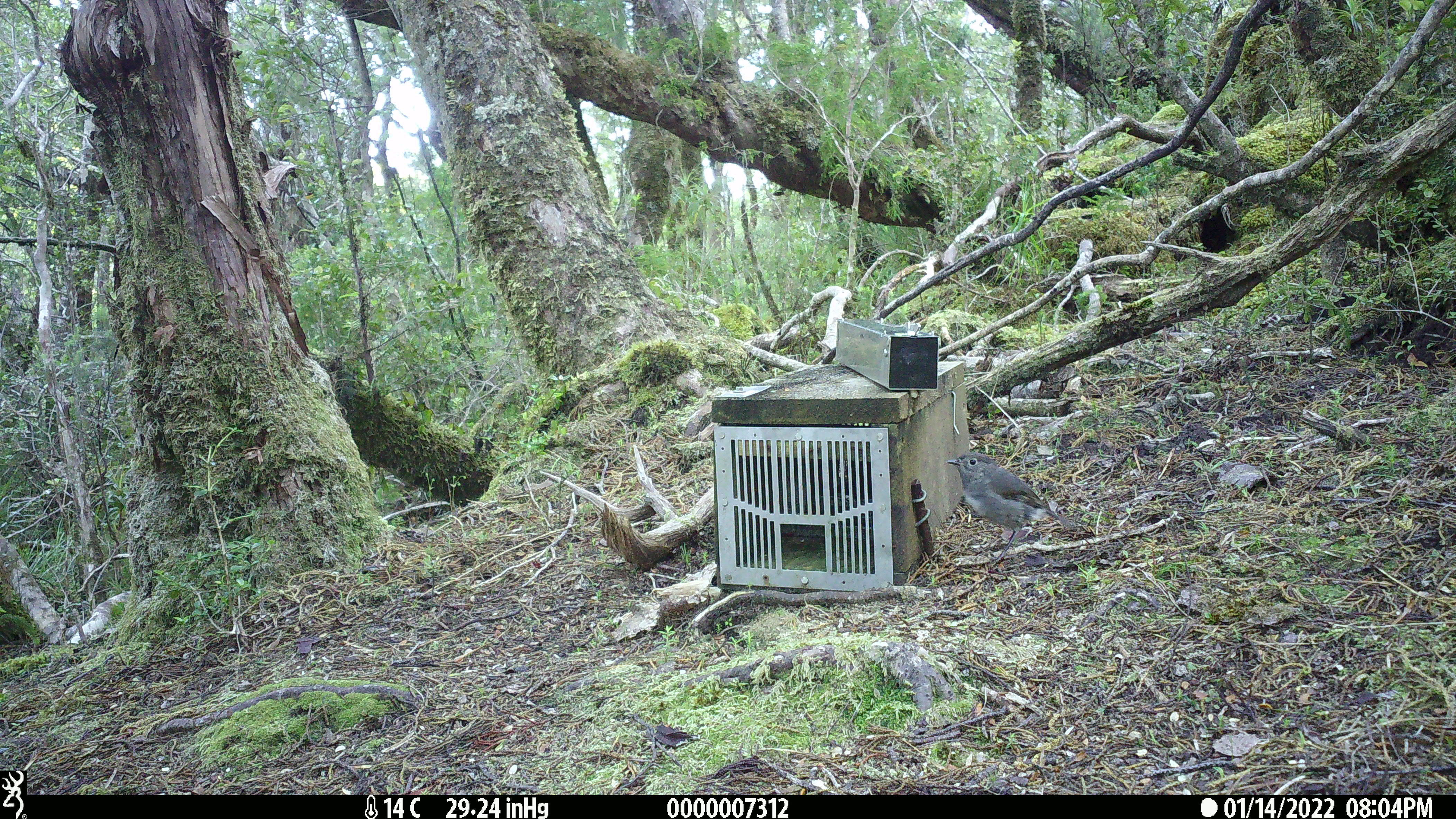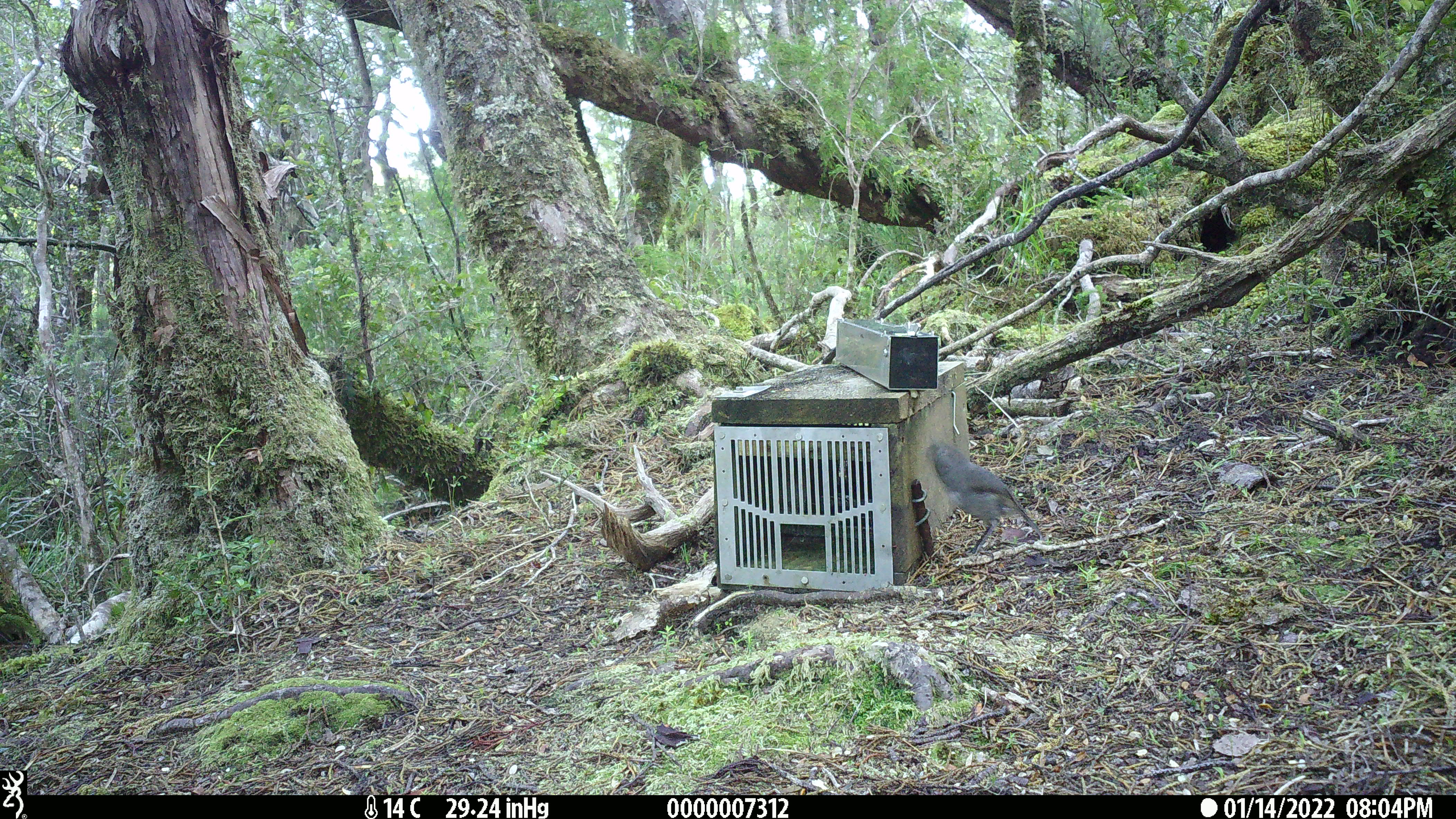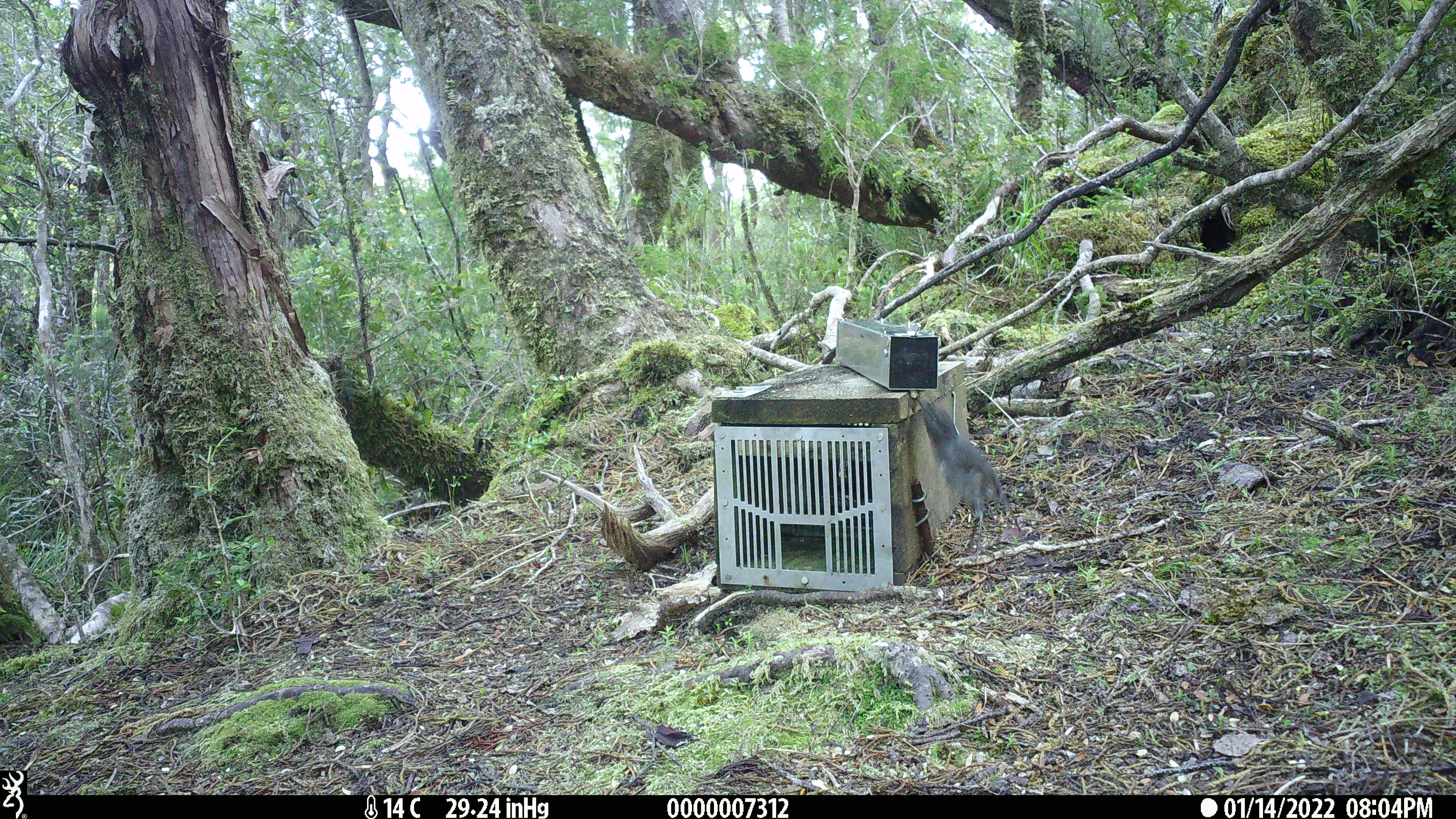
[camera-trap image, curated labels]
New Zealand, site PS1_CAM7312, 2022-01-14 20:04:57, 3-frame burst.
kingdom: Animalia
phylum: Chordata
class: Aves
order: Passeriformes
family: Petroicidae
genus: Petroica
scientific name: Petroica australis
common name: new zealand robin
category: robin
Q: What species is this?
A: Robin (new zealand robin) (Petroica australis).